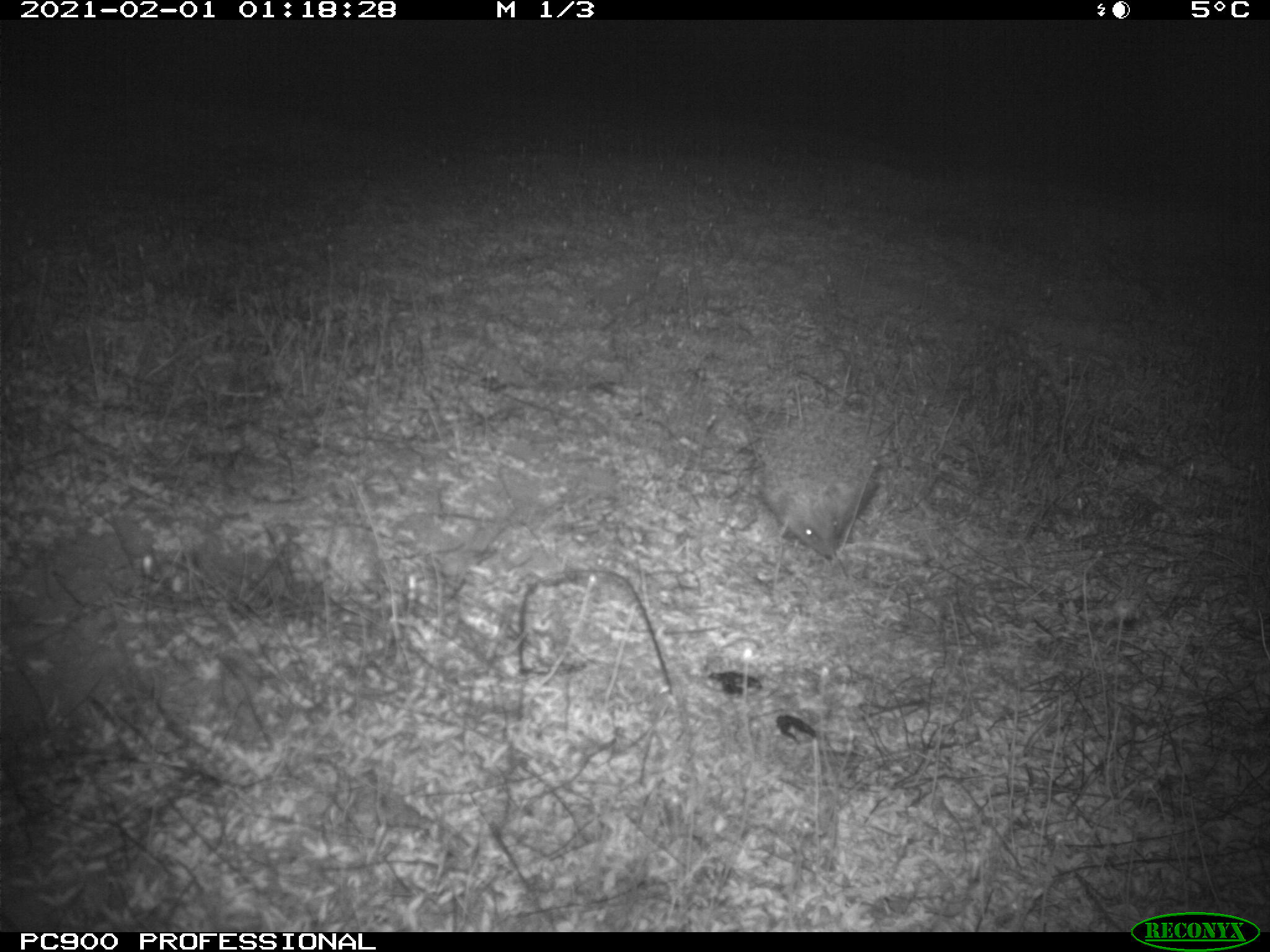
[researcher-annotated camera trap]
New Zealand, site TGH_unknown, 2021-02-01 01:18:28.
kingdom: Animalia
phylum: Chordata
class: Mammalia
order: Eulipotyphla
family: Erinaceidae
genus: Erinaceus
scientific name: Erinaceus europaeus europaeus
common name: european hedgehog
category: hedgehog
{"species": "hedgehog (european hedgehog) (Erinaceus europaeus europaeus)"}